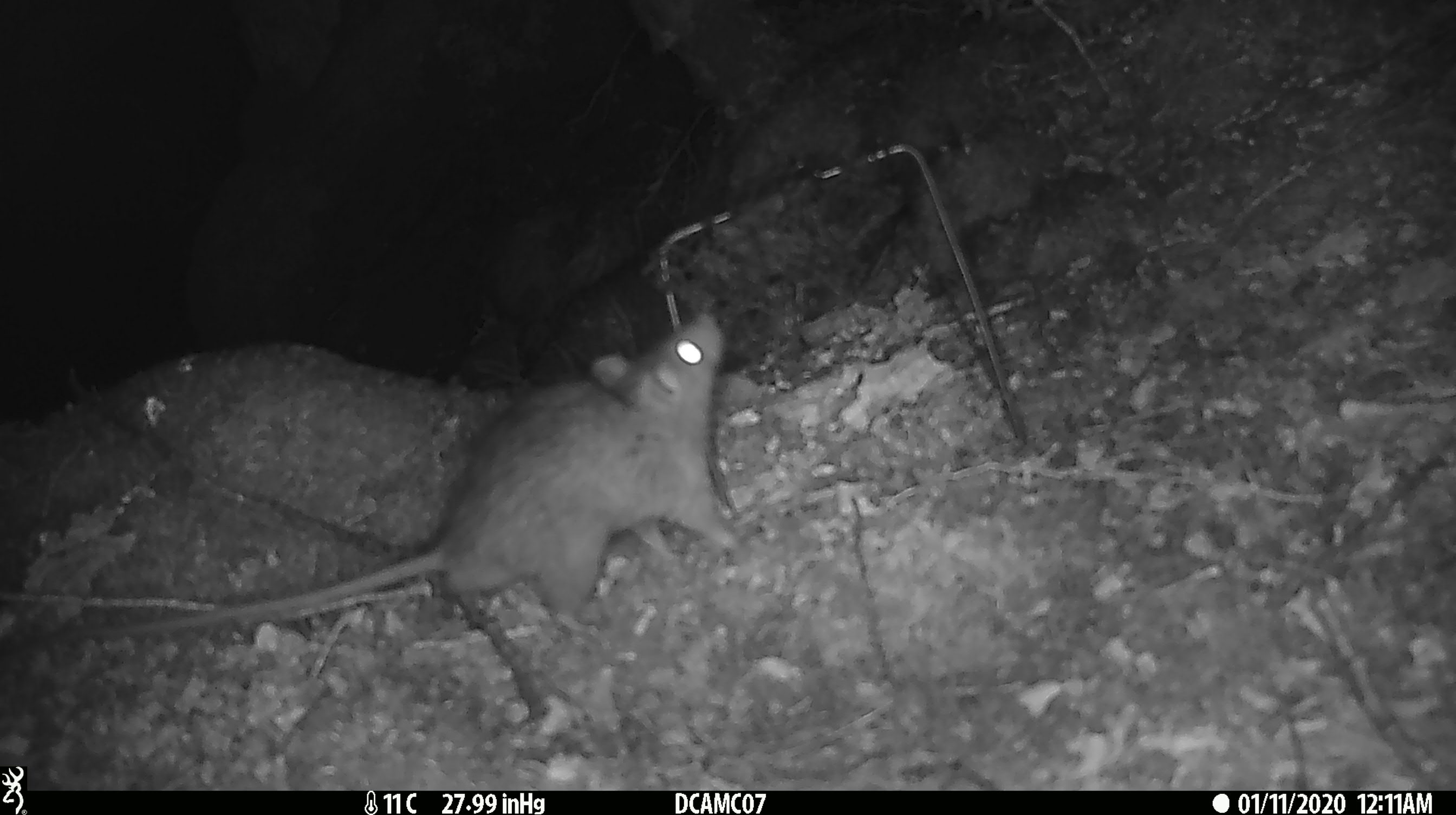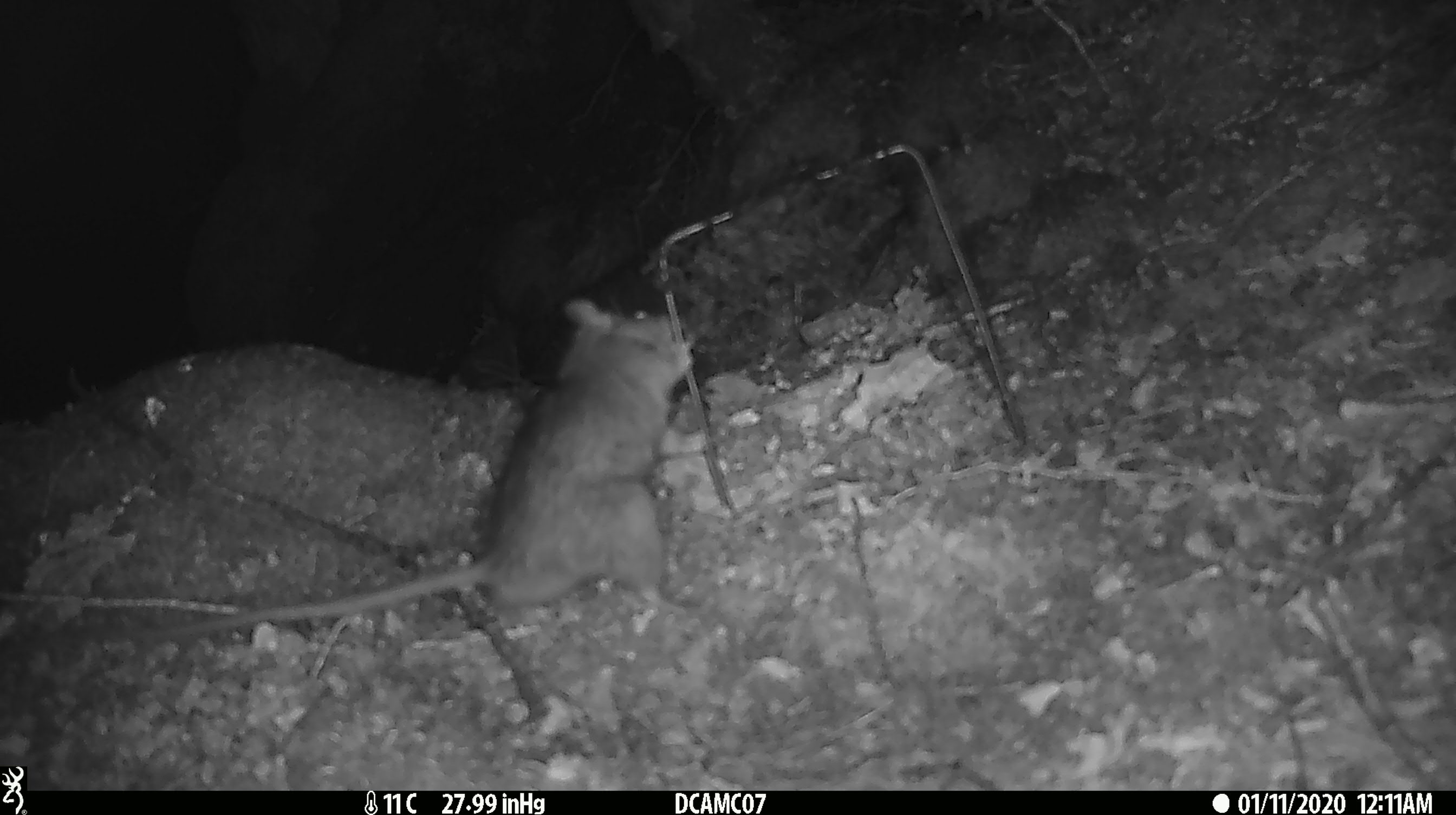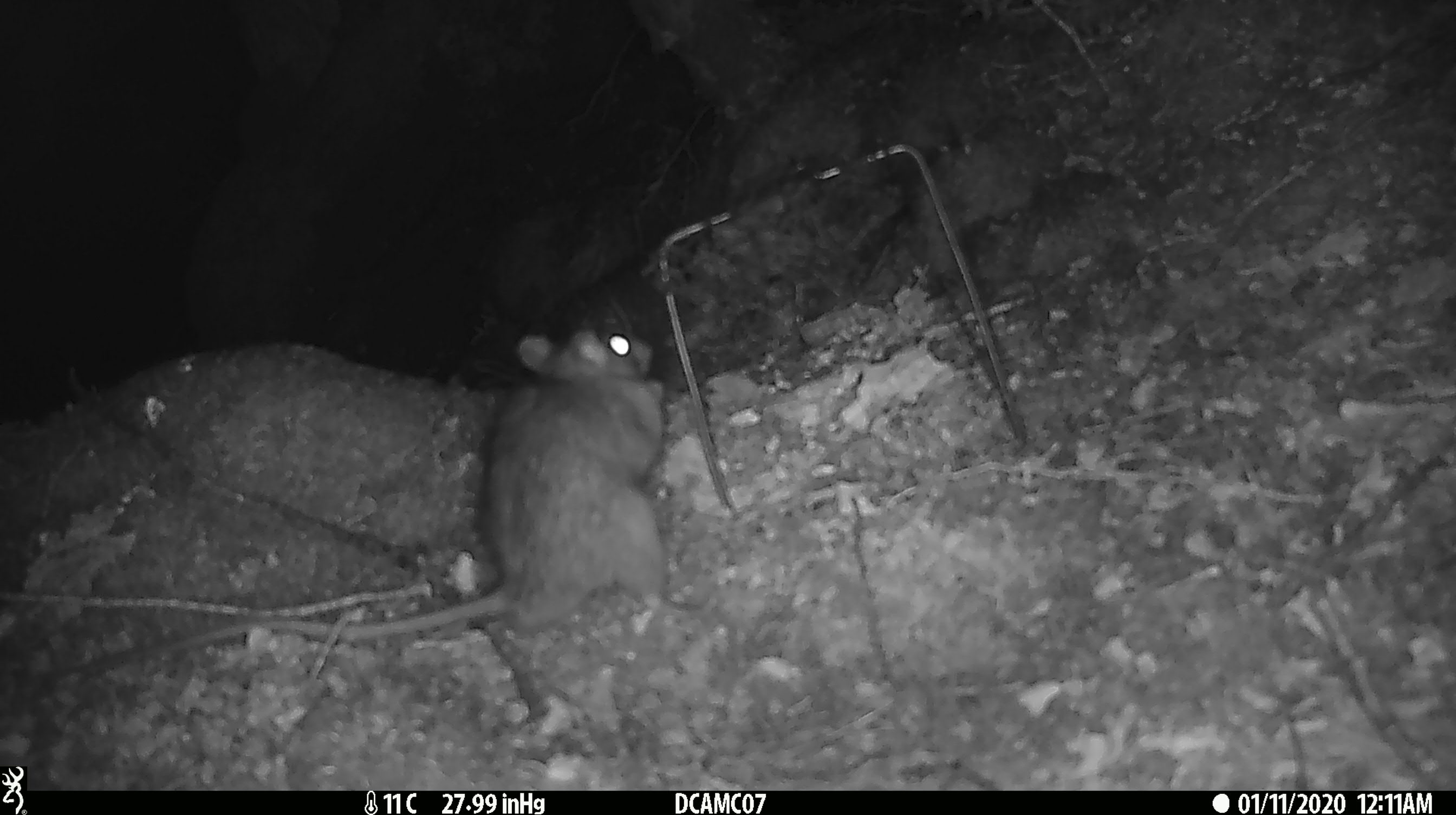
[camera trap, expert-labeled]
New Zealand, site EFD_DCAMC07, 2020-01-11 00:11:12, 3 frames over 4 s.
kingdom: Animalia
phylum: Chordata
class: Mammalia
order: Rodentia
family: Muridae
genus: Rattus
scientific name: Rattus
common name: rat